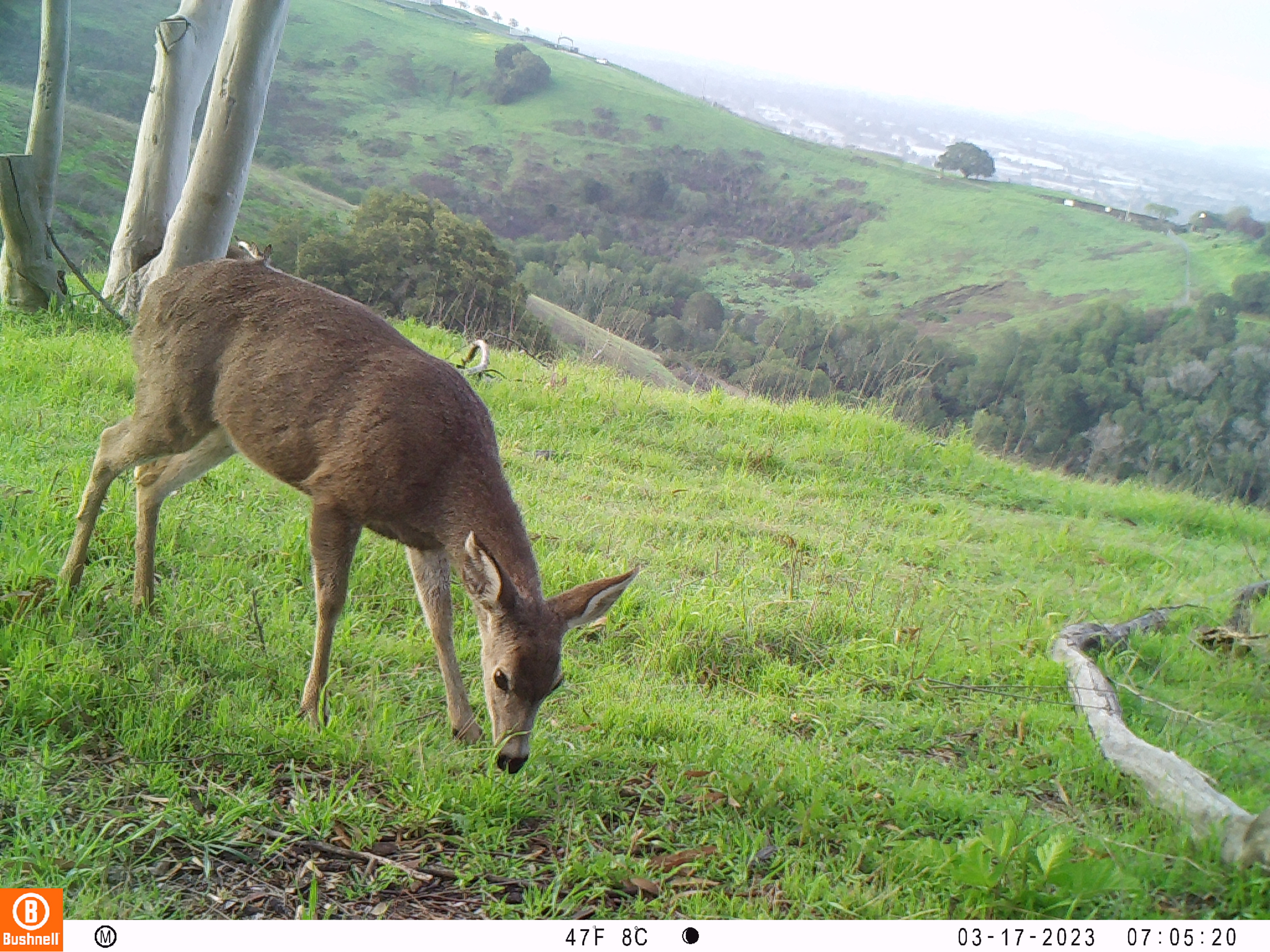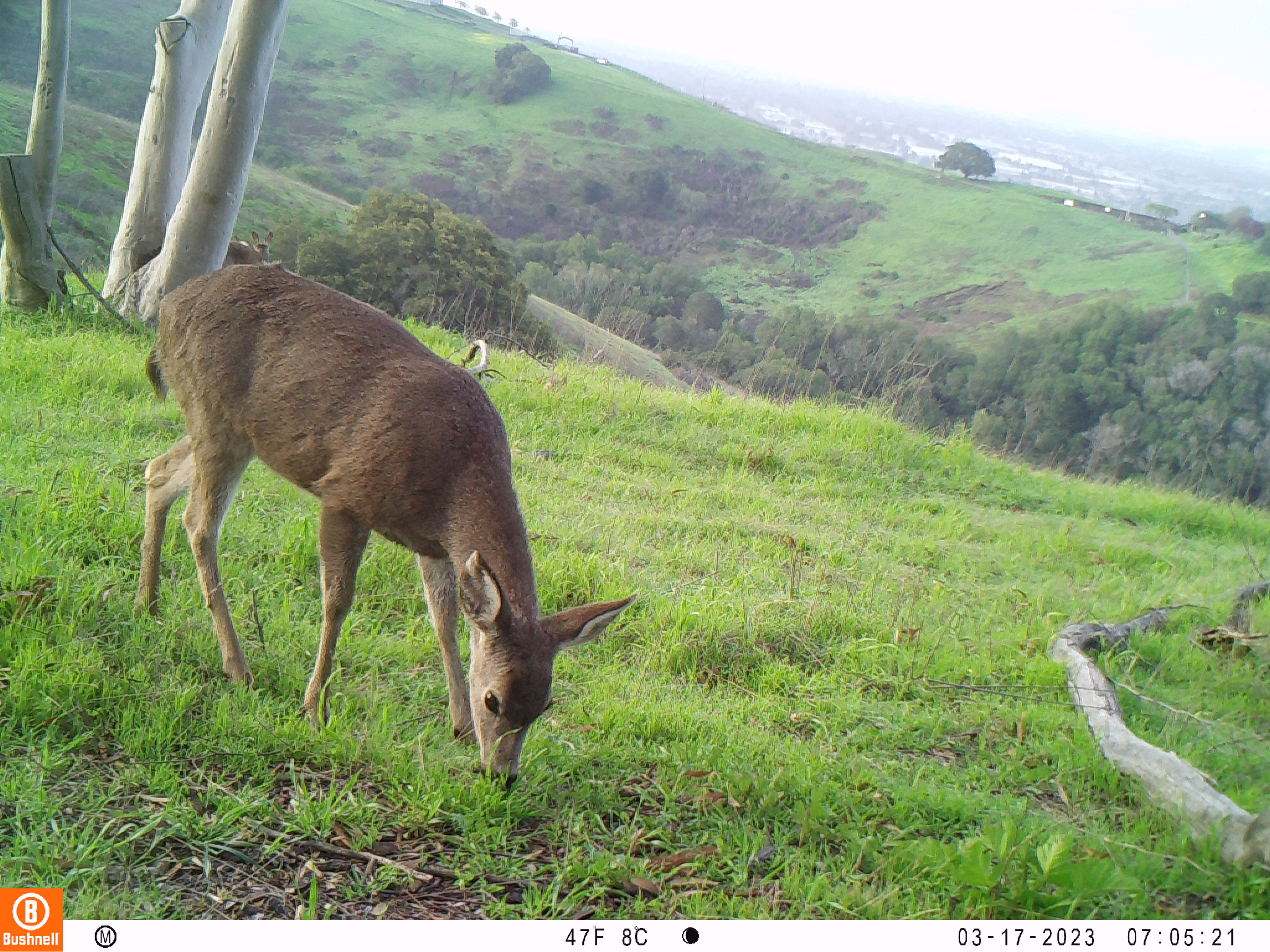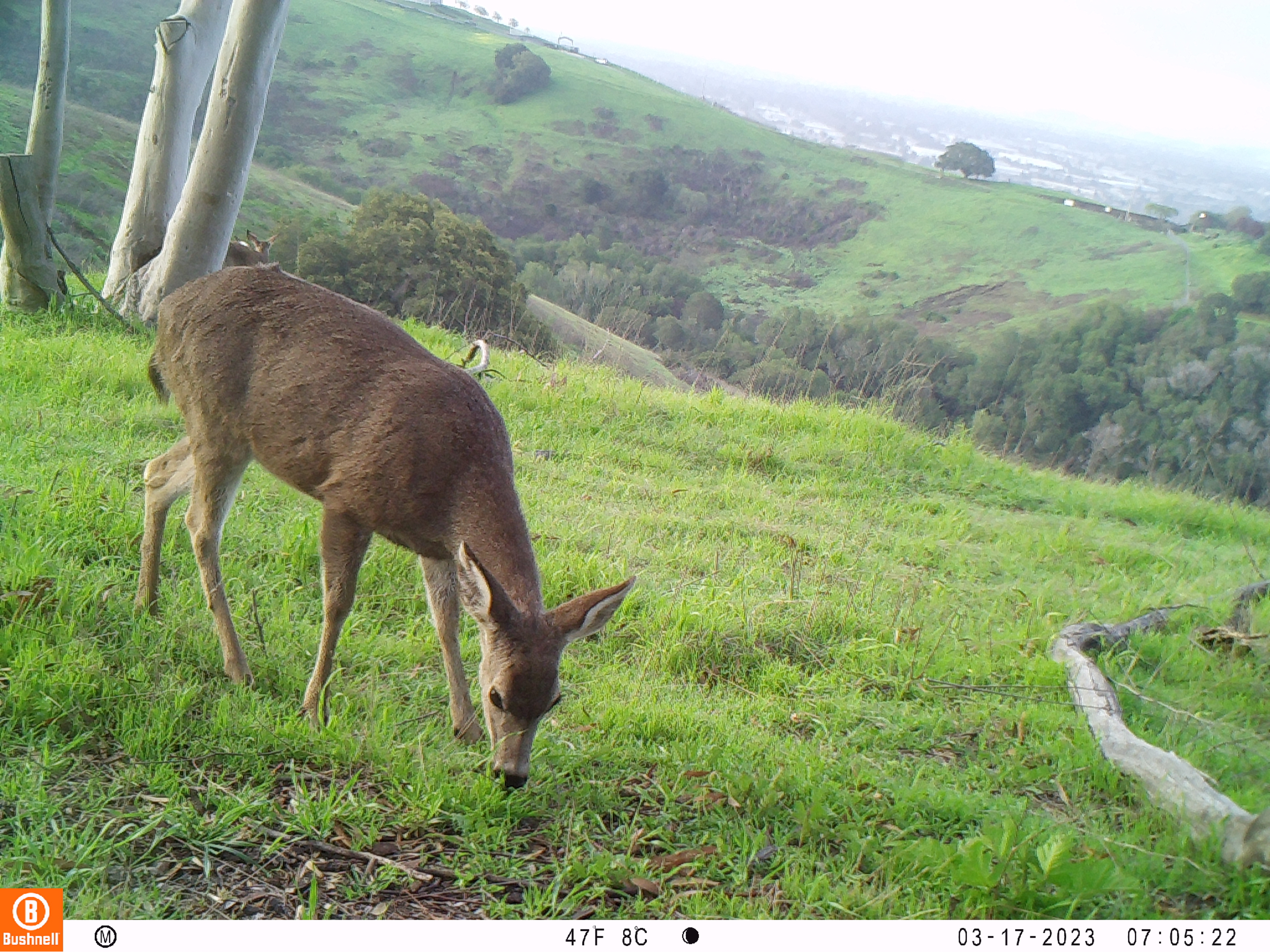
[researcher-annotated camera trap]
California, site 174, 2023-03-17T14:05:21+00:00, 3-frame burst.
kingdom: Animalia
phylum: Chordata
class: Mammalia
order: Artiodactyla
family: Cervidae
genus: Odocoileus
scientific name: Odocoileus hemionus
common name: mule deer